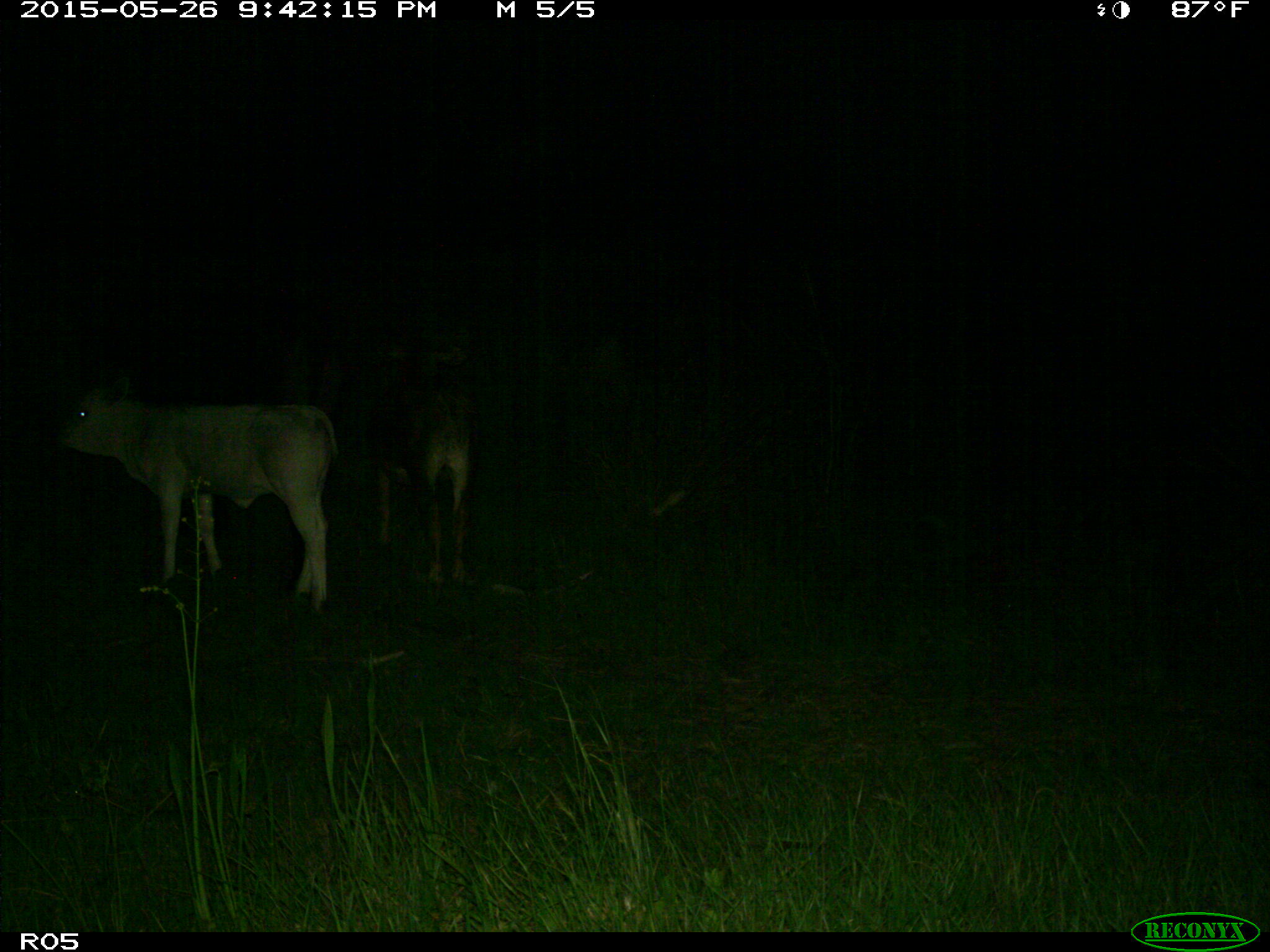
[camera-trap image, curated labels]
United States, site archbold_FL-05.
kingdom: Animalia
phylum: Chordata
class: Mammalia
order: Artiodactyla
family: Bovidae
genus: Bos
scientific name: Bos taurus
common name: domestic cow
Bos taurus (domestic cow).